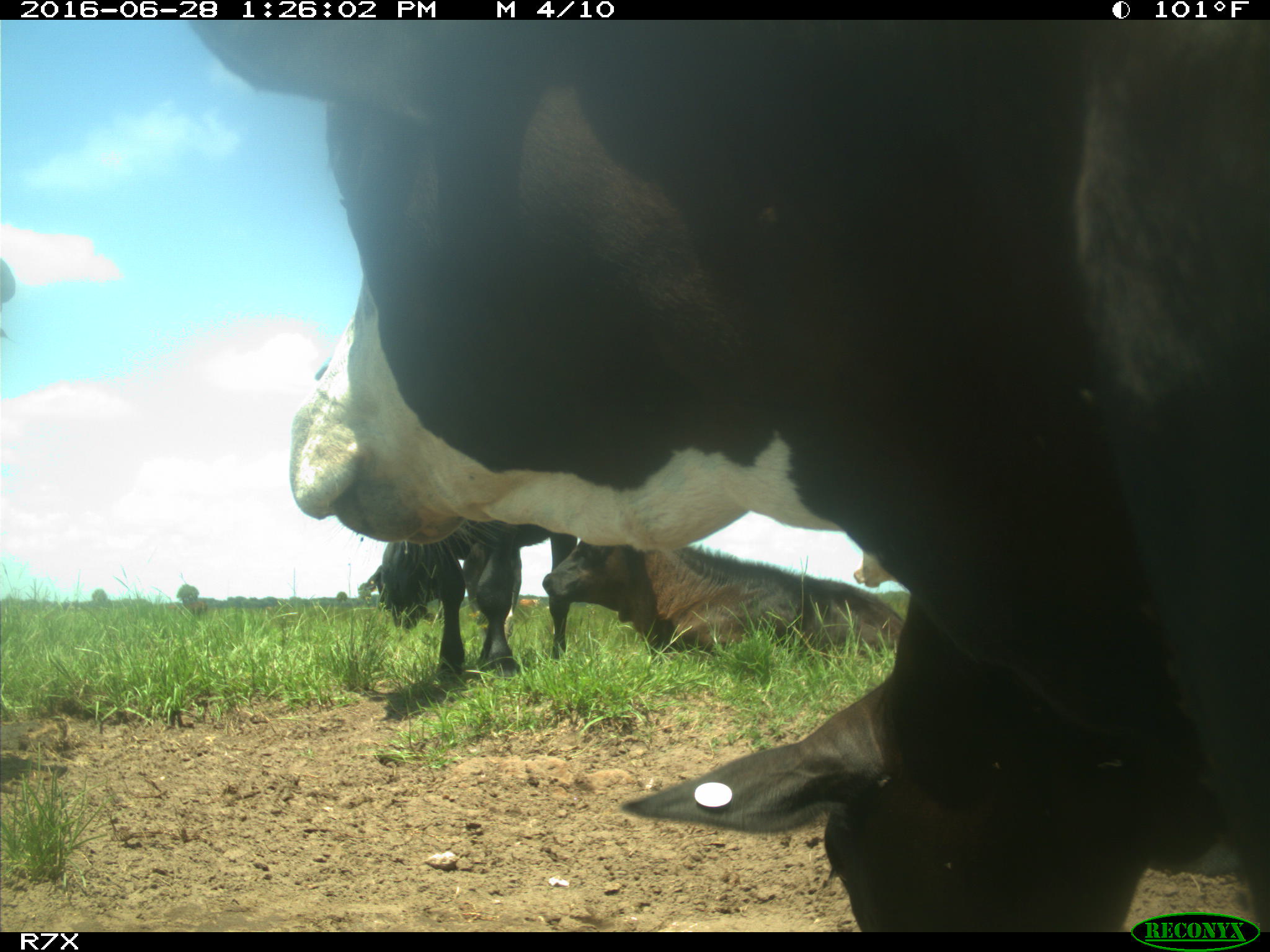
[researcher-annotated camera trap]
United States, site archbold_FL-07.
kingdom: Animalia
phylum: Chordata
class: Mammalia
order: Artiodactyla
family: Bovidae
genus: Bos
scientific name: Bos taurus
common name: domestic cow